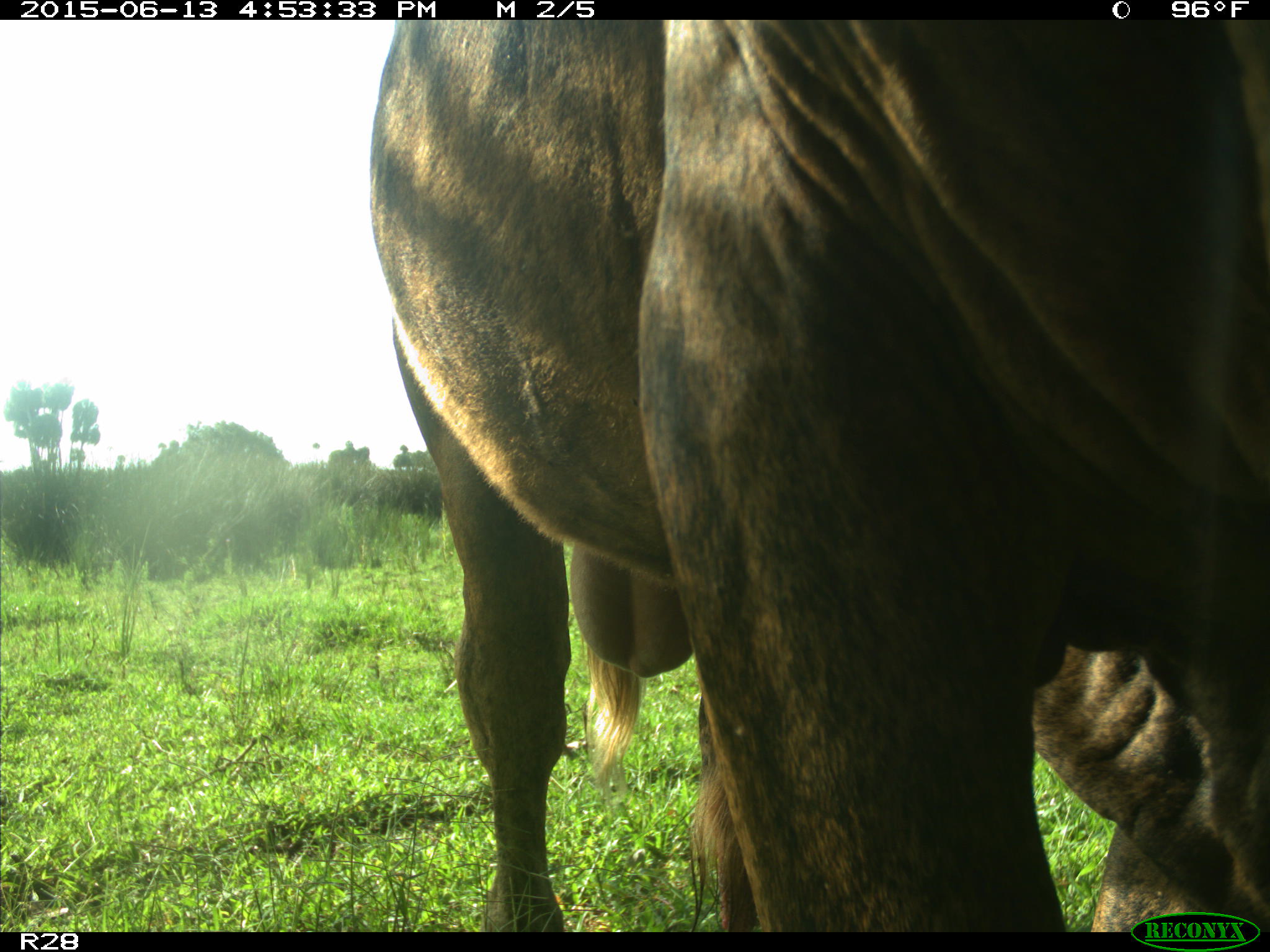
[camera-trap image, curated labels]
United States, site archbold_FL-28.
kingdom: Animalia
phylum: Chordata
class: Mammalia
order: Artiodactyla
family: Bovidae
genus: Bos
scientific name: Bos taurus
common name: domestic cow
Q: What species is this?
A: Bos taurus (domestic cow).